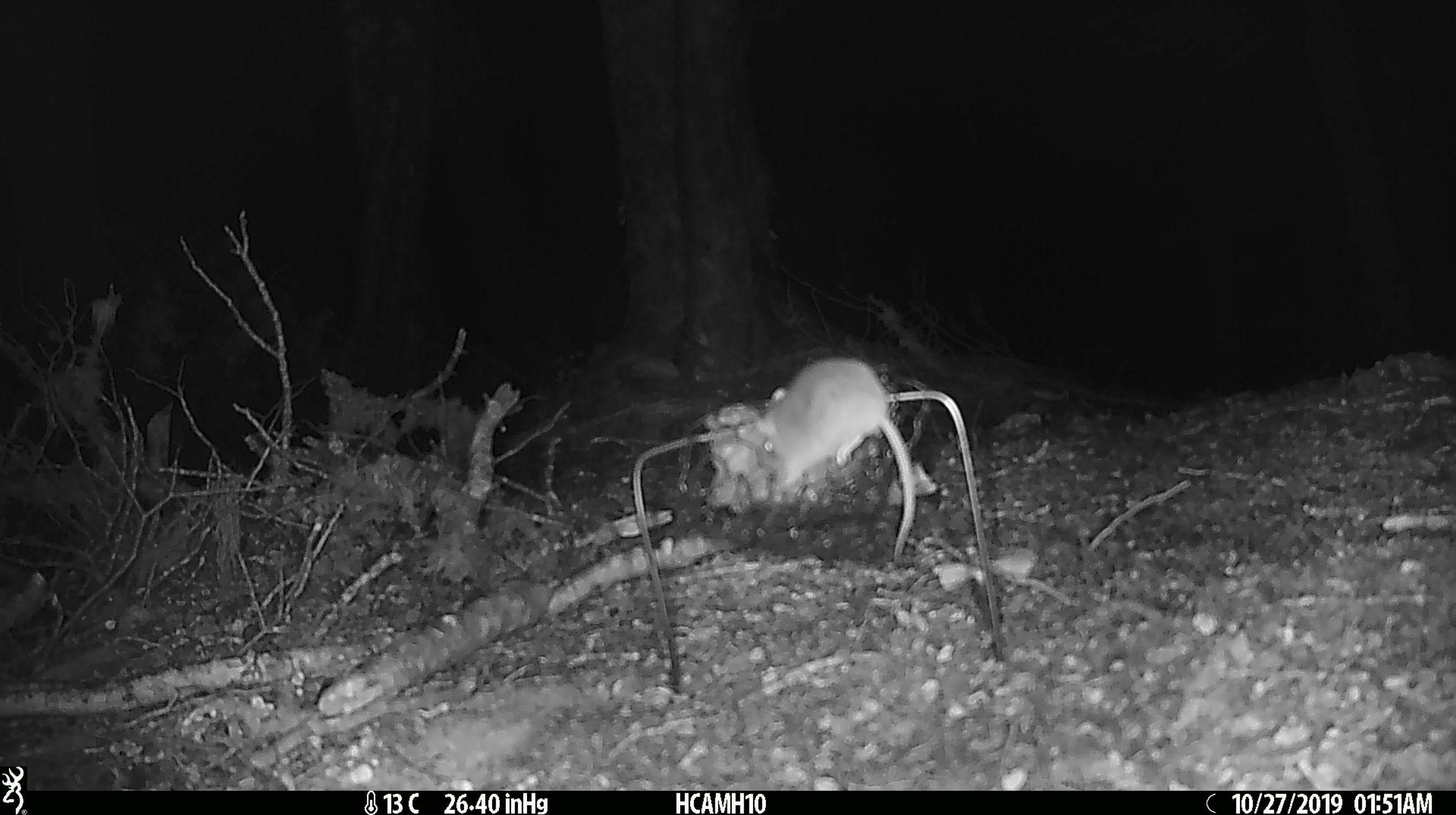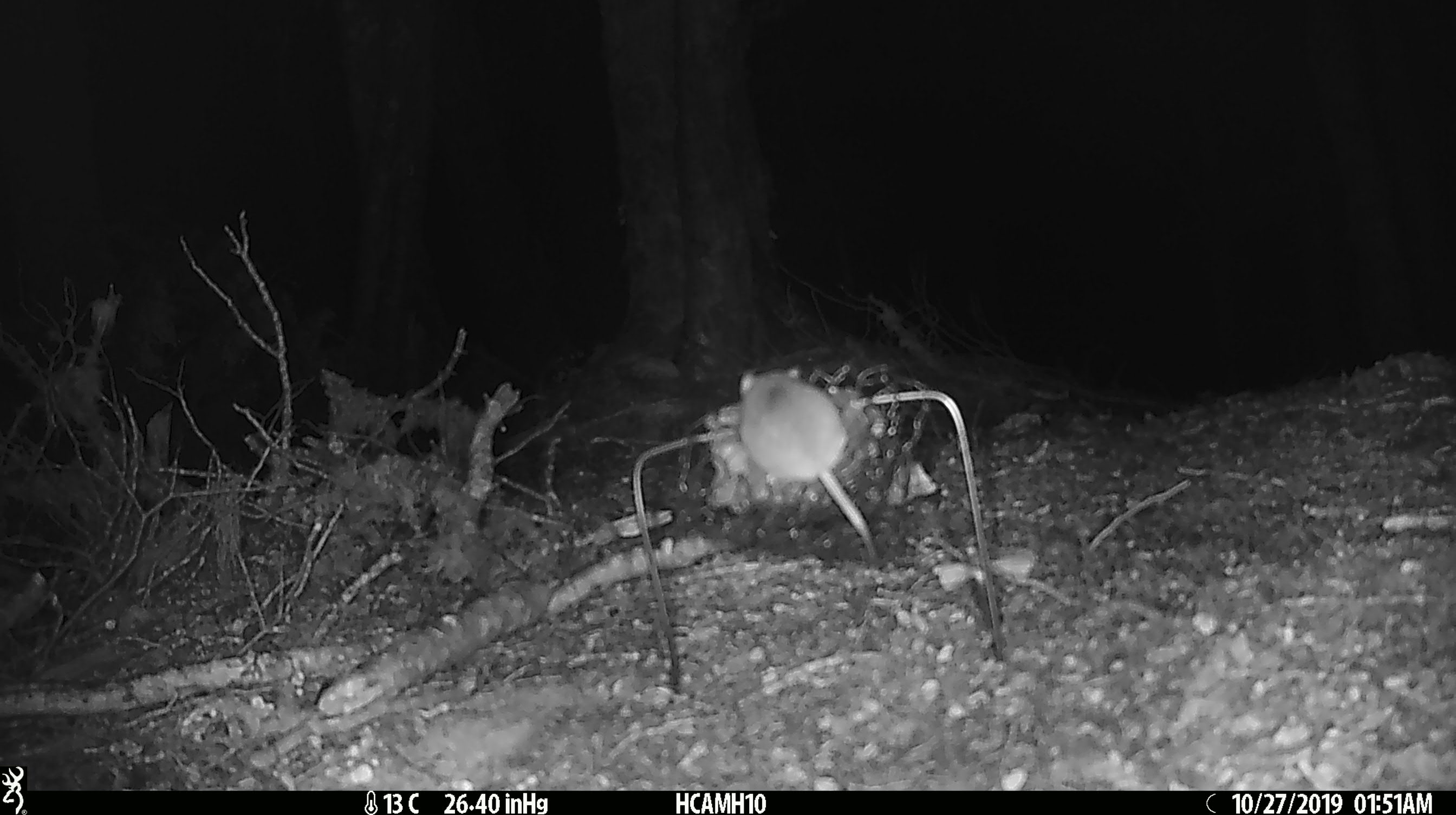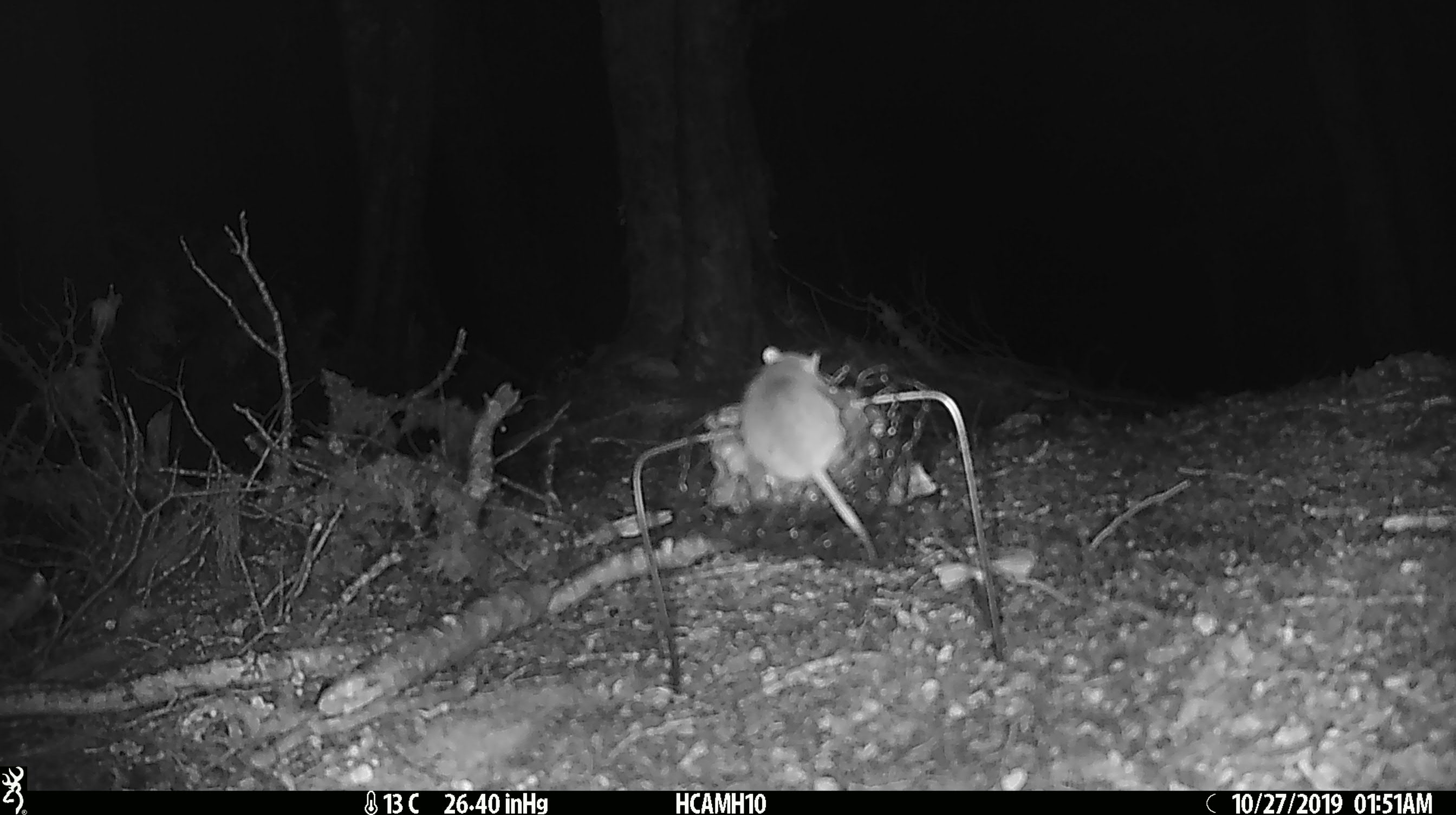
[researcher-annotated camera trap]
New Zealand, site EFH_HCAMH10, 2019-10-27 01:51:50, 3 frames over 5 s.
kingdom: Animalia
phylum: Chordata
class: Mammalia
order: Rodentia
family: Muridae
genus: Mus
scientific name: Mus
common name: mouse